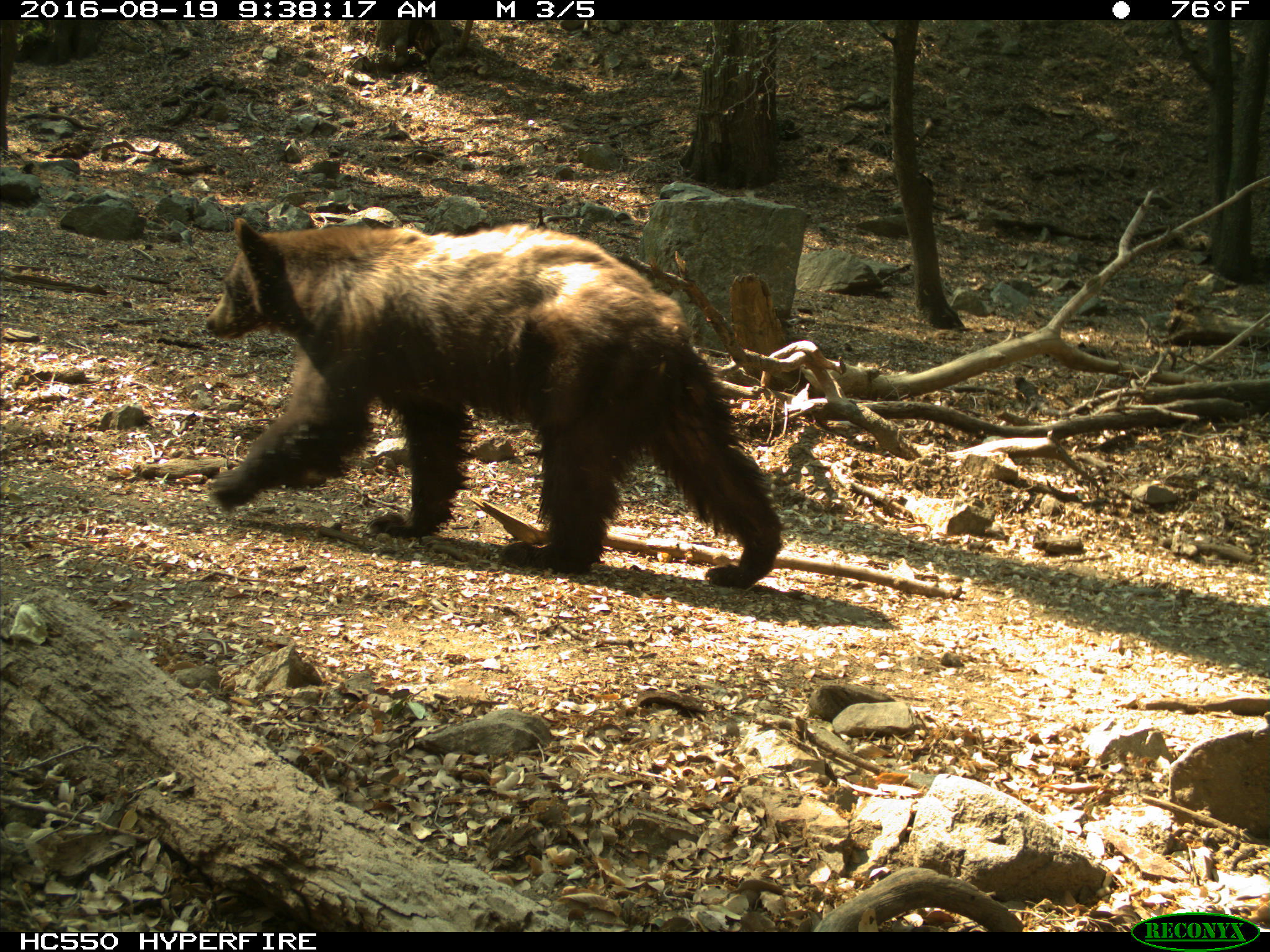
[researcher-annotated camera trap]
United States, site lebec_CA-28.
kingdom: Animalia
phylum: Chordata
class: Mammalia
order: Carnivora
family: Ursidae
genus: Ursus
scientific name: Ursus americanus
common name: american black bear